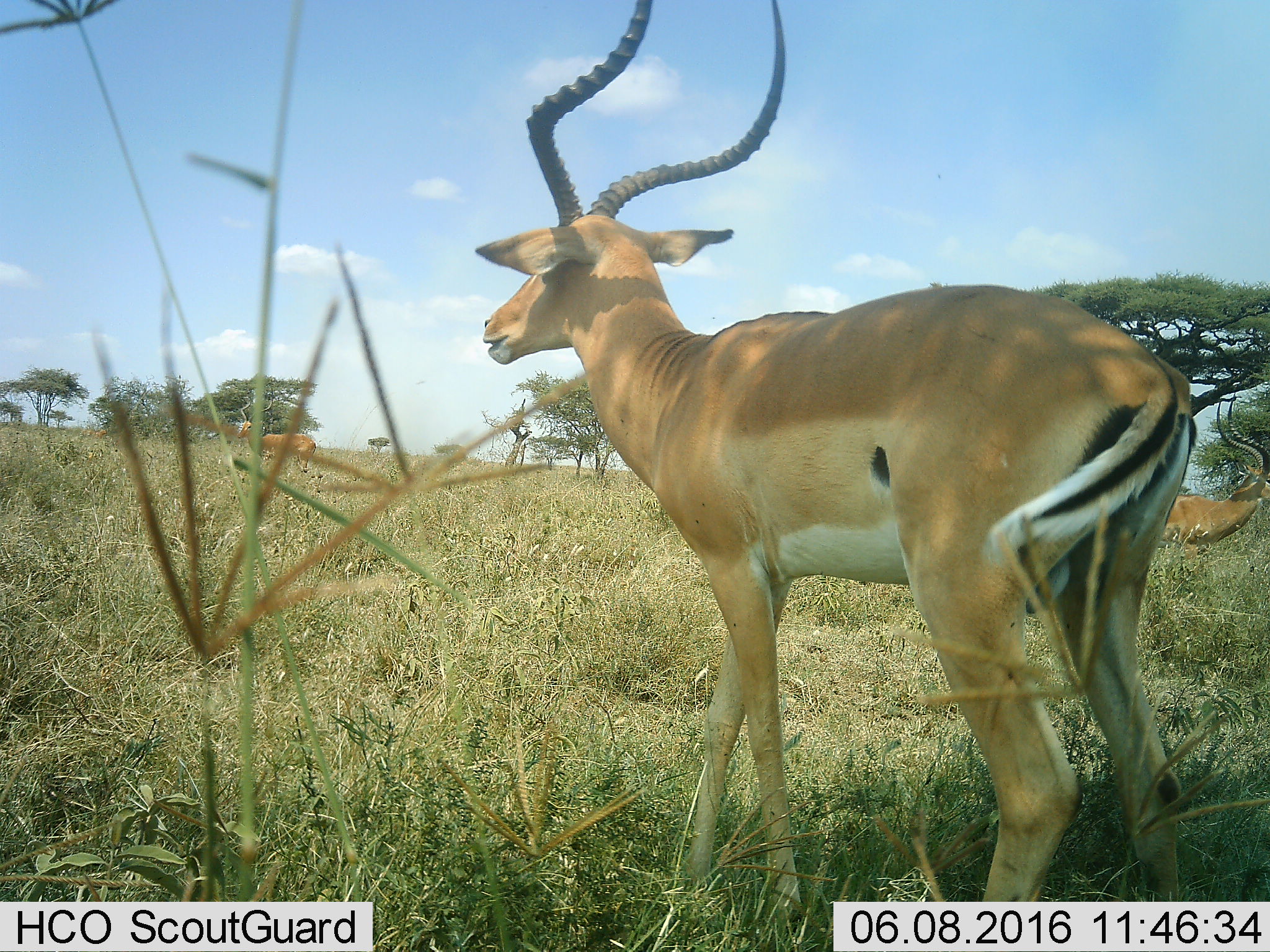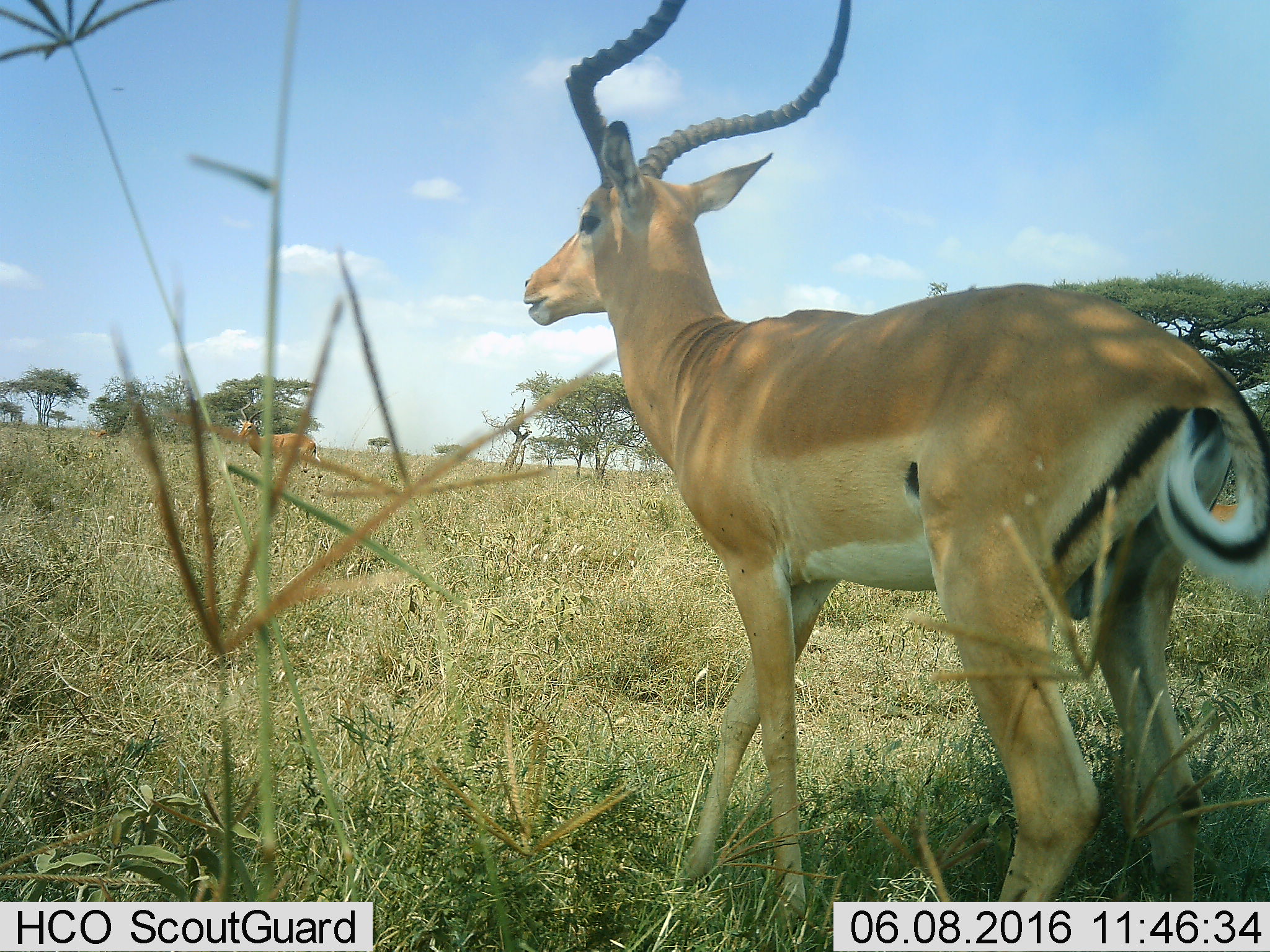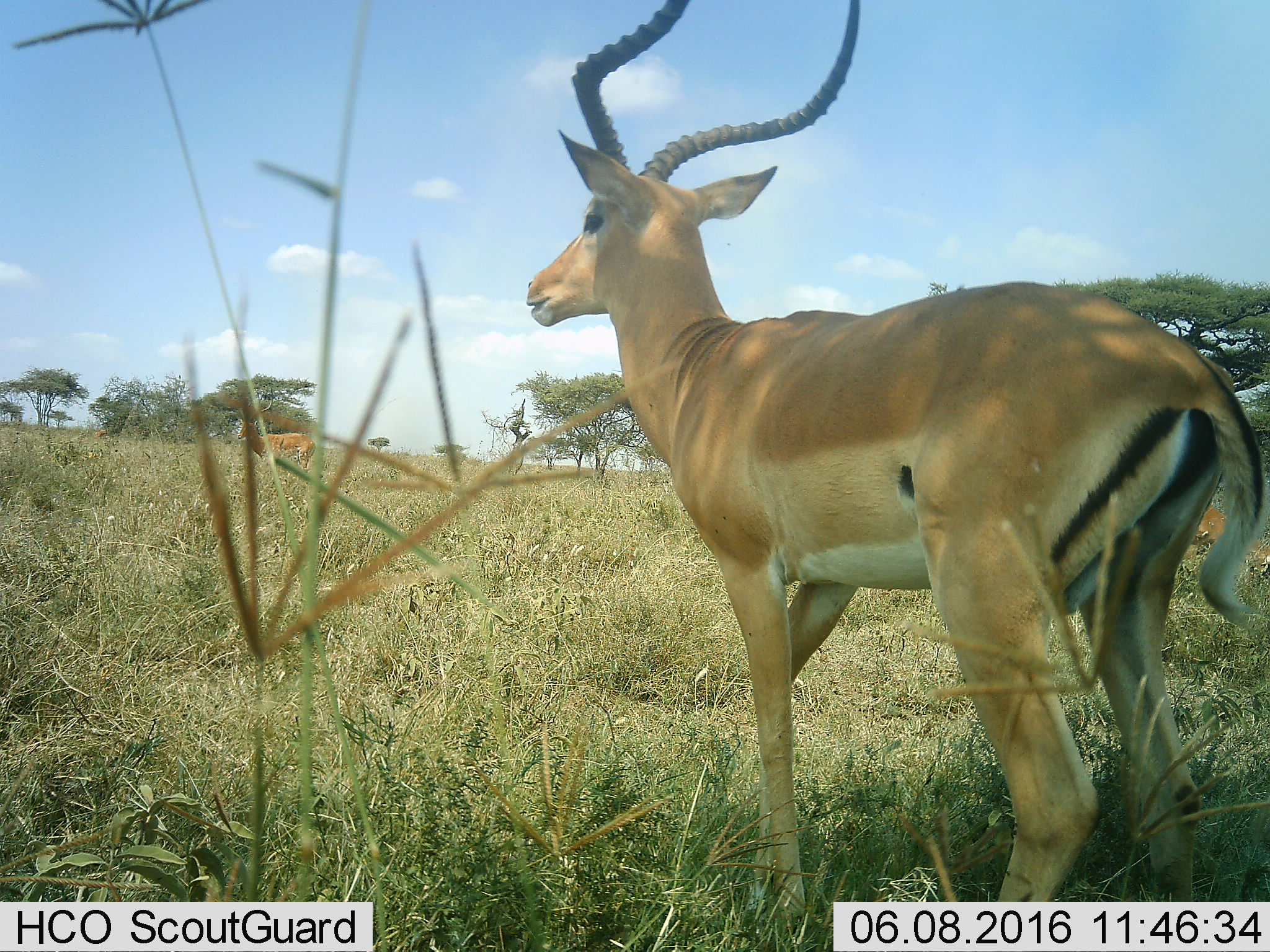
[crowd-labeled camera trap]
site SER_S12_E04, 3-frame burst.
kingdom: Animalia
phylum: Chordata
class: Mammalia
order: Artiodactyla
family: Bovidae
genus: Aepyceros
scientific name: Aepyceros melampus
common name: impala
Impala (Aepyceros melampus), count 3. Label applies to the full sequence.